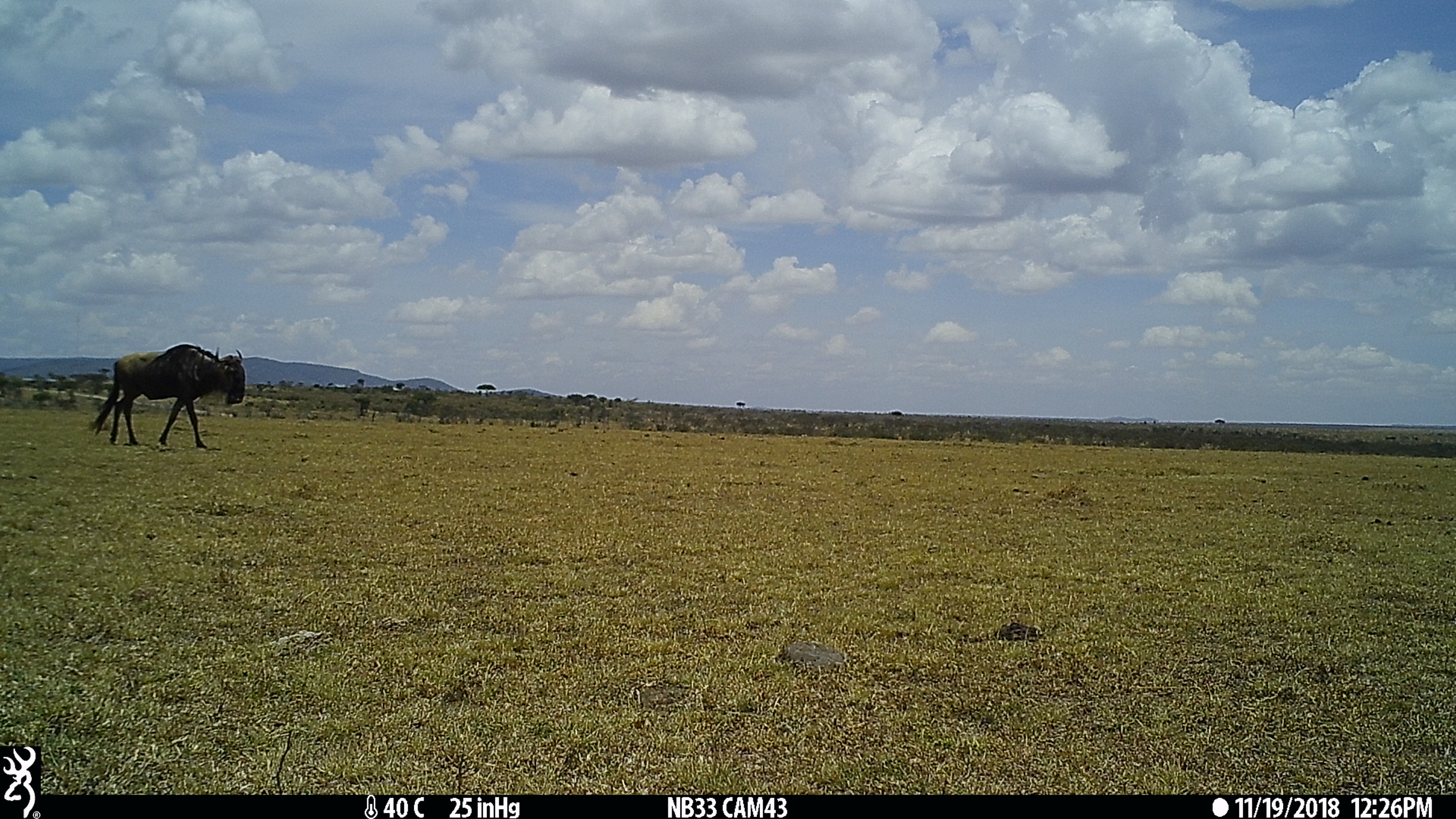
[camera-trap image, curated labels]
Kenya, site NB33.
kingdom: Animalia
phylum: Chordata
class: Mammalia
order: Artiodactyla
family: Bovidae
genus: Connochaetes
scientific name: Connochaetes taurinus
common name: blue wildebeest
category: wildebeest